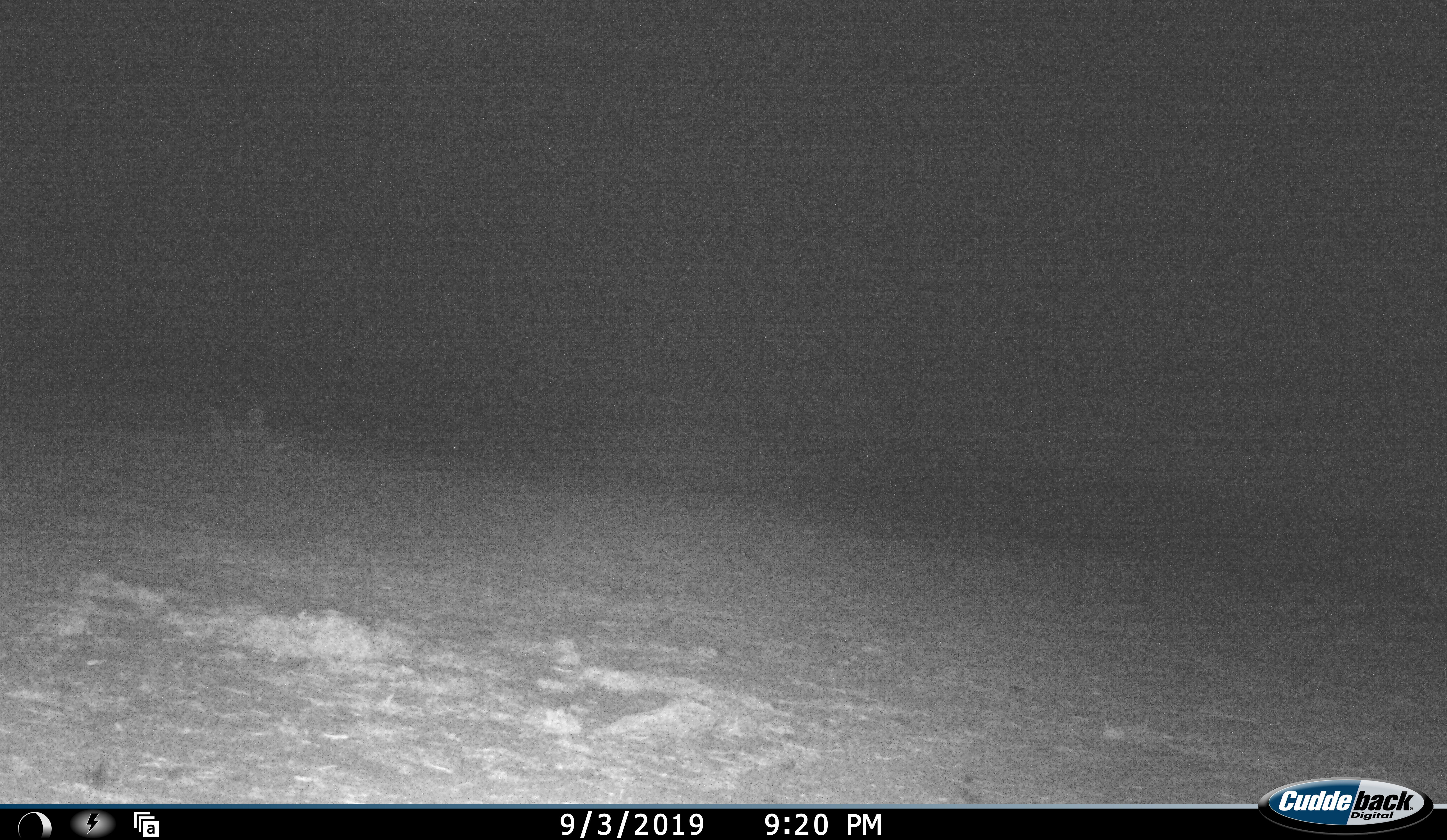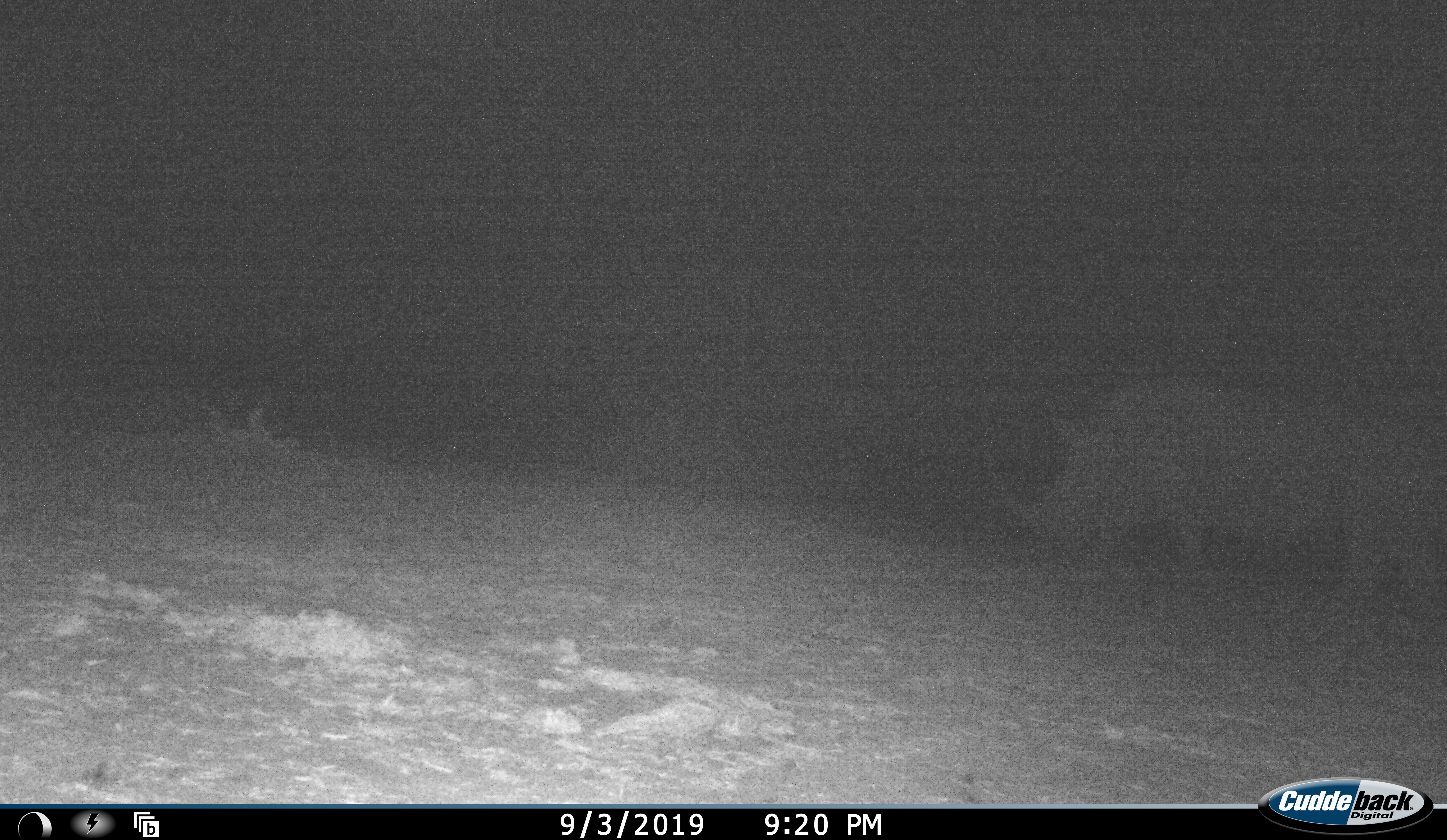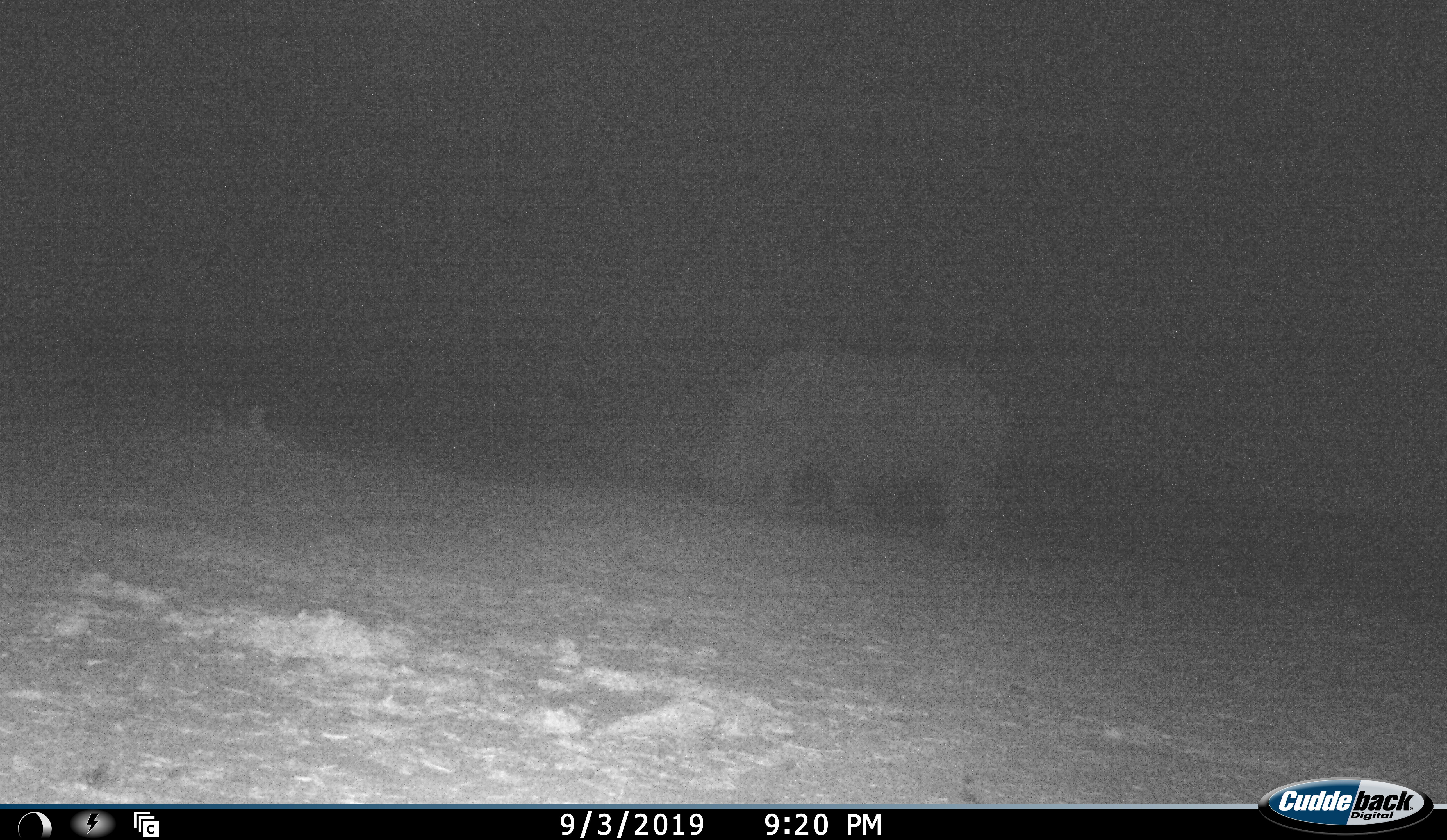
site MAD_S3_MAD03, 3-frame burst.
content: unidentified animal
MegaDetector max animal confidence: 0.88